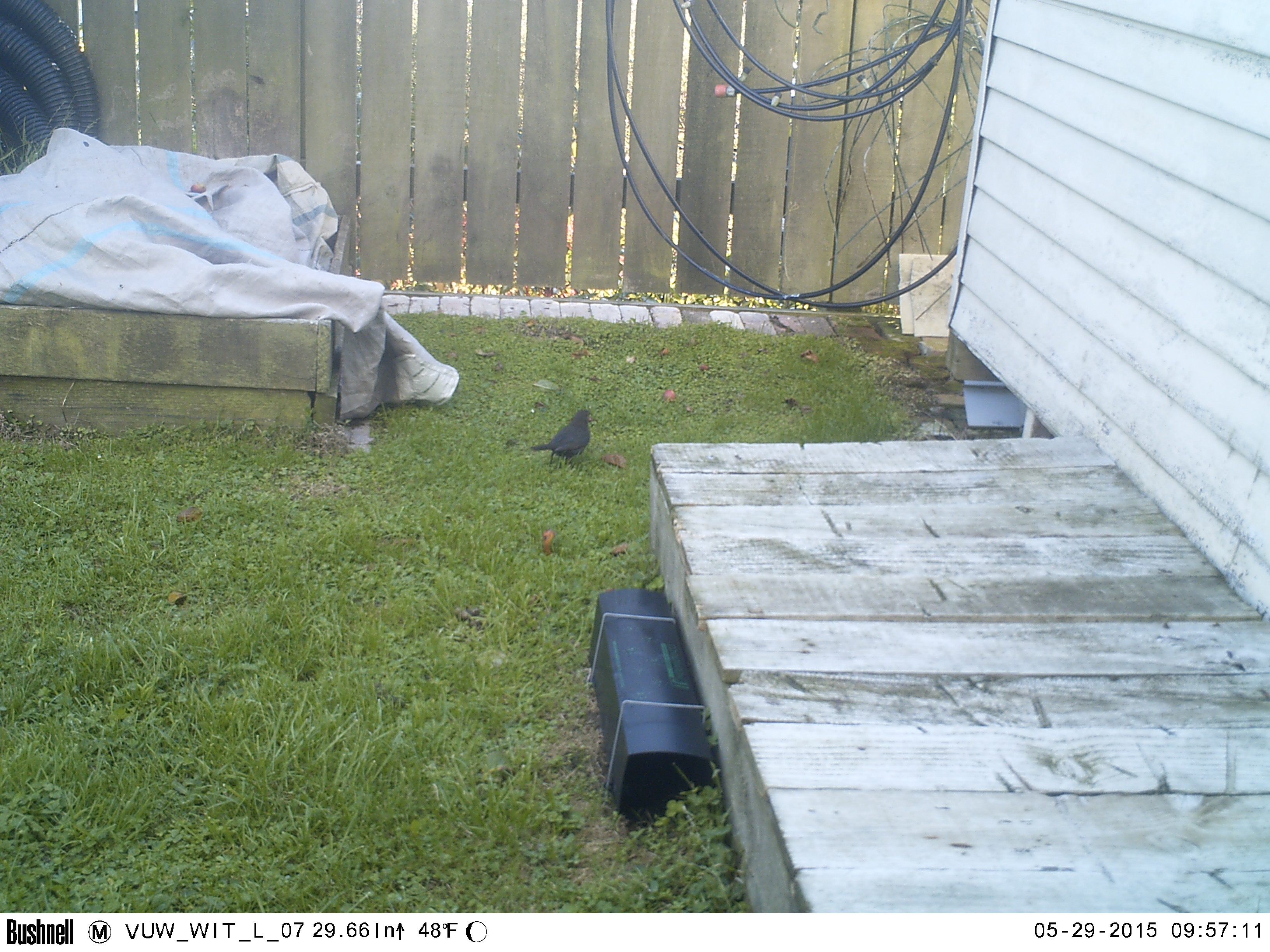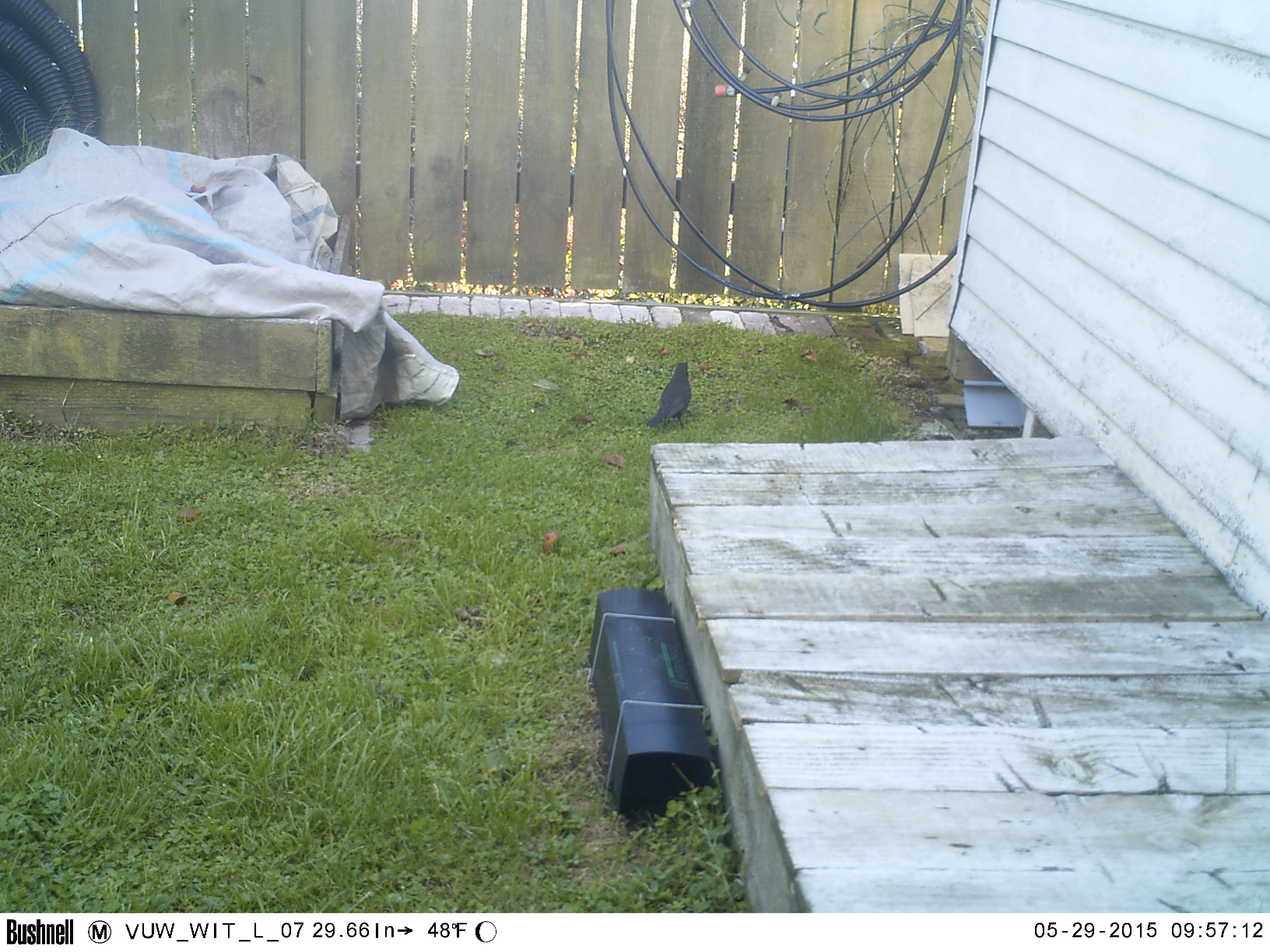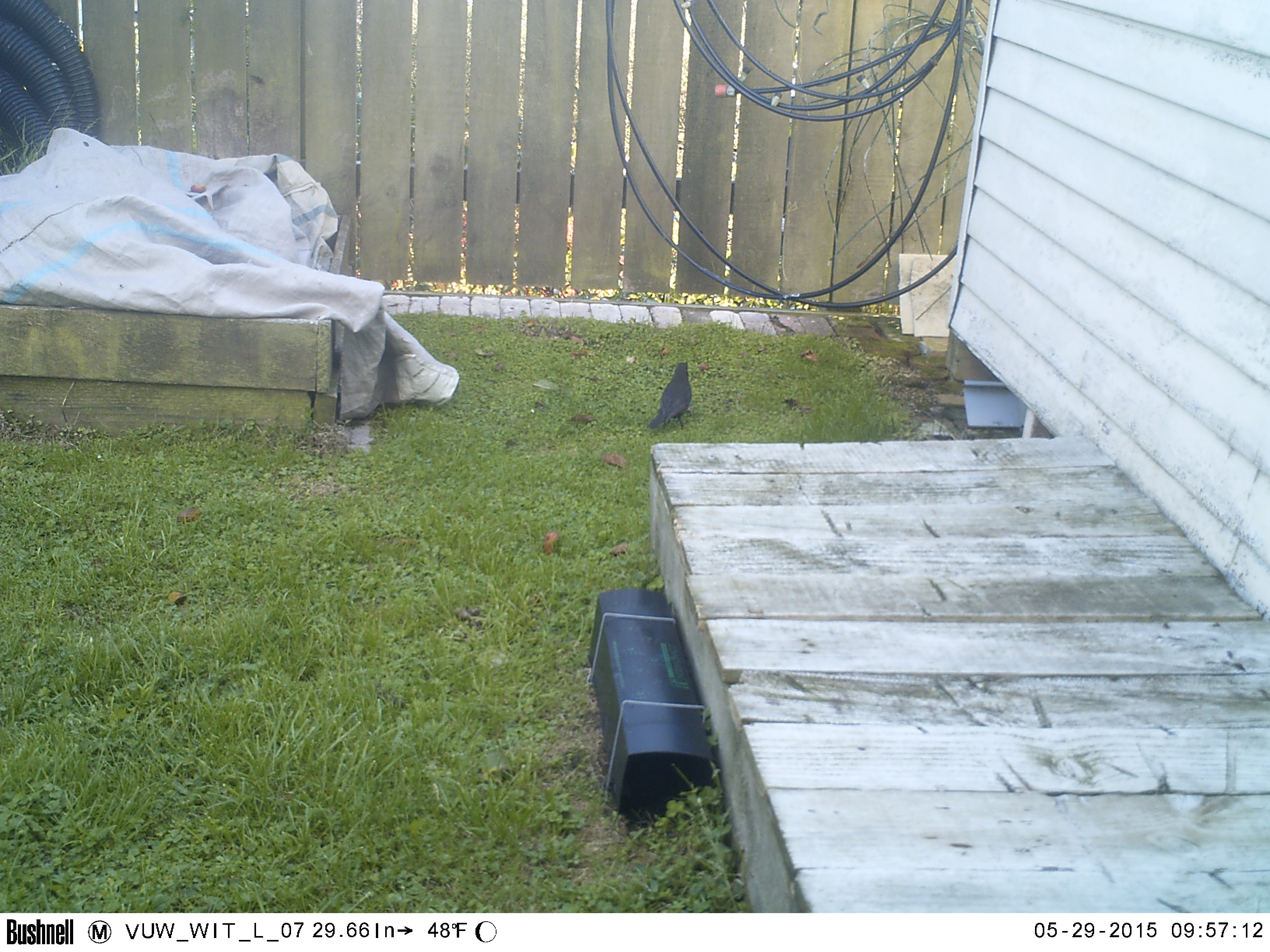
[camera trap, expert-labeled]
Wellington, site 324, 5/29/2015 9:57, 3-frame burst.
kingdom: Animalia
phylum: Chordata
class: Aves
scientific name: Aves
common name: bird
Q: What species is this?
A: Bird (Aves).